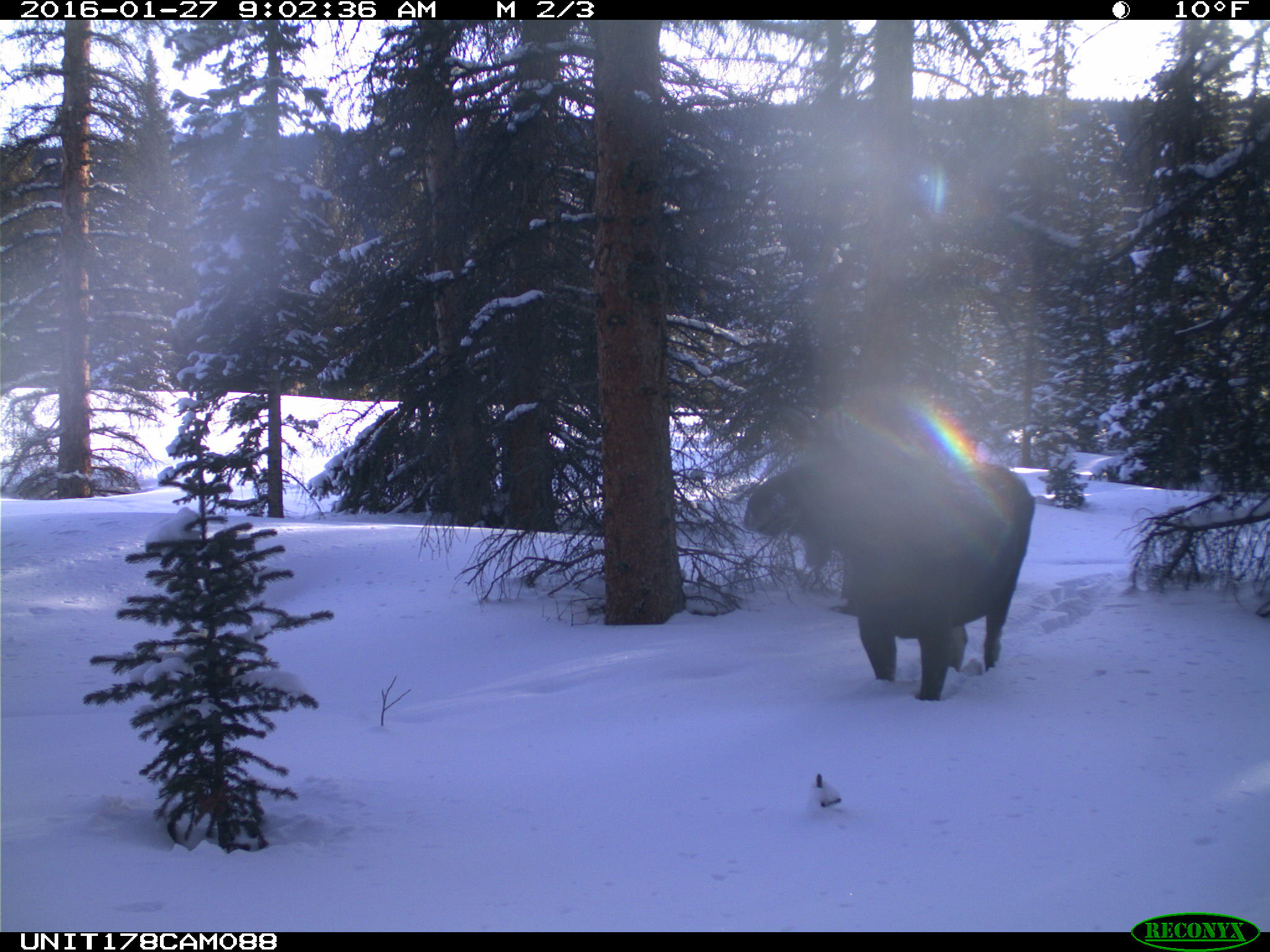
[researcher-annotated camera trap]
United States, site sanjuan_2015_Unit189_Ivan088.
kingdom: Animalia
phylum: Chordata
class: Mammalia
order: Artiodactyla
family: Cervidae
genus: Alces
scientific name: Alces alces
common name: moose